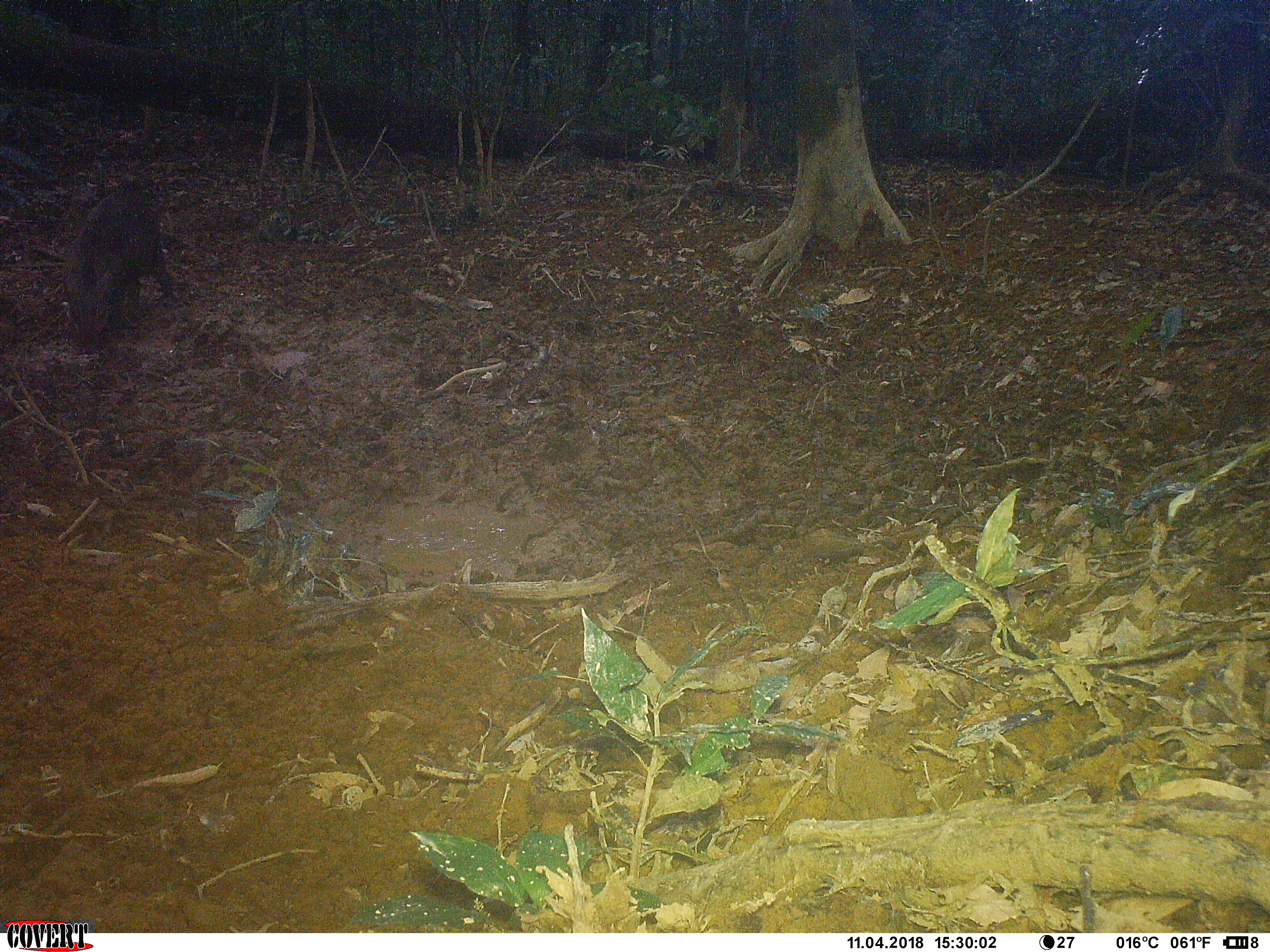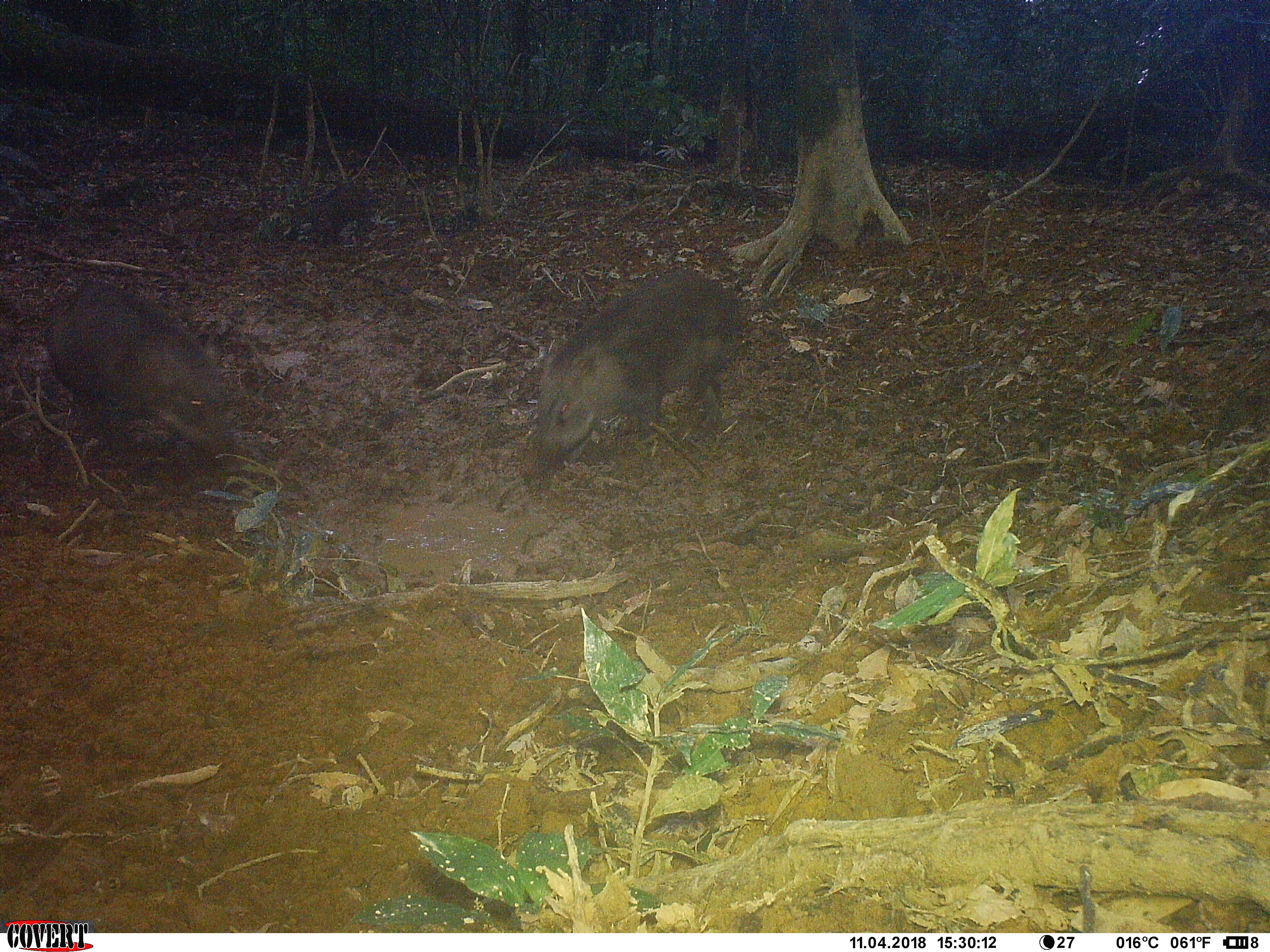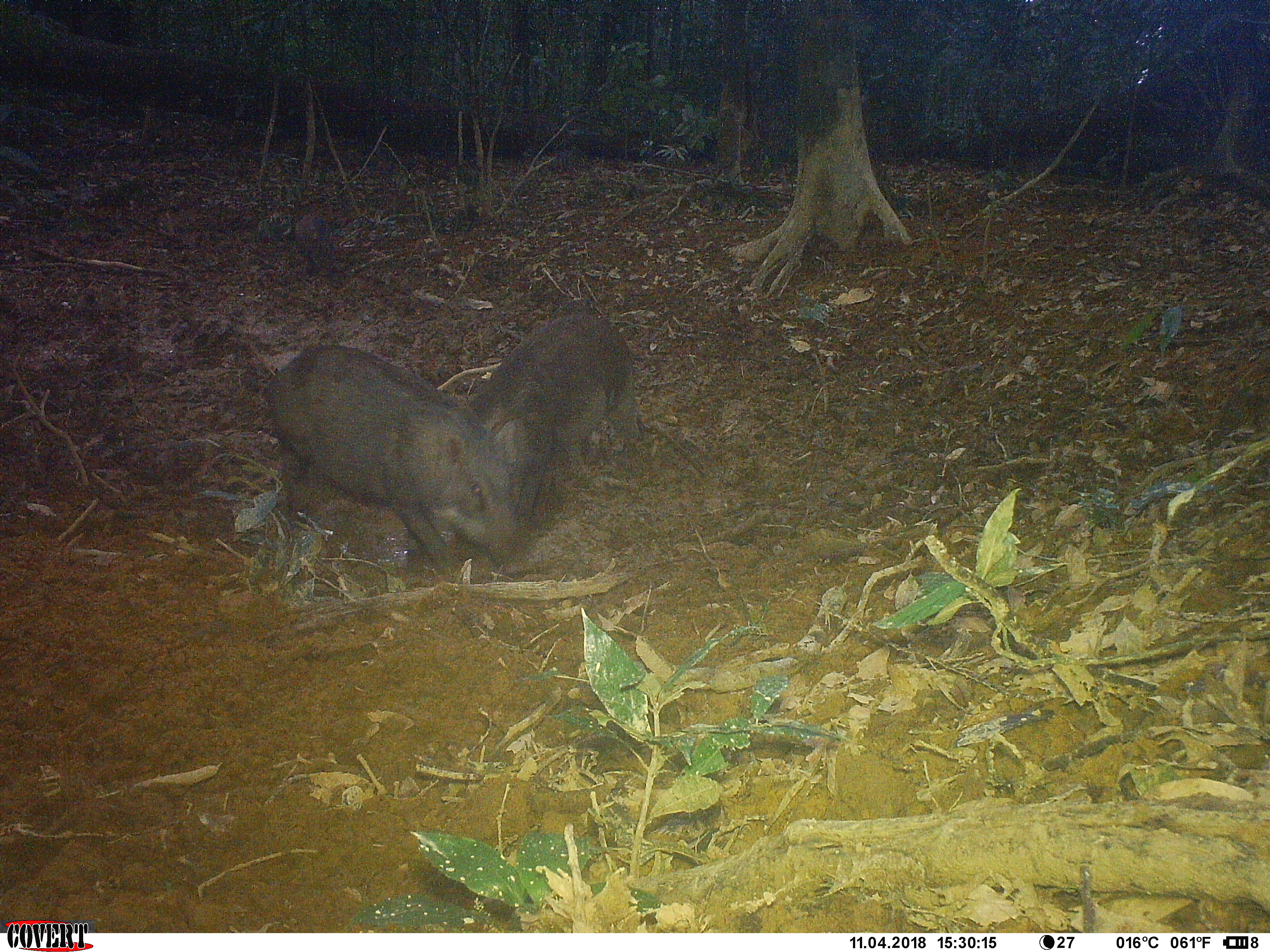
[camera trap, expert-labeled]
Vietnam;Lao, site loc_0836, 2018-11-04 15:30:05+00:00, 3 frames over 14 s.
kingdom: Animalia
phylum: Chordata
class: Mammalia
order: Artiodactyla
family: Suidae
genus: Sus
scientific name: Sus scrofa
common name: eurasian wild pig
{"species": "eurasian wild pig (Sus scrofa)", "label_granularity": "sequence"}